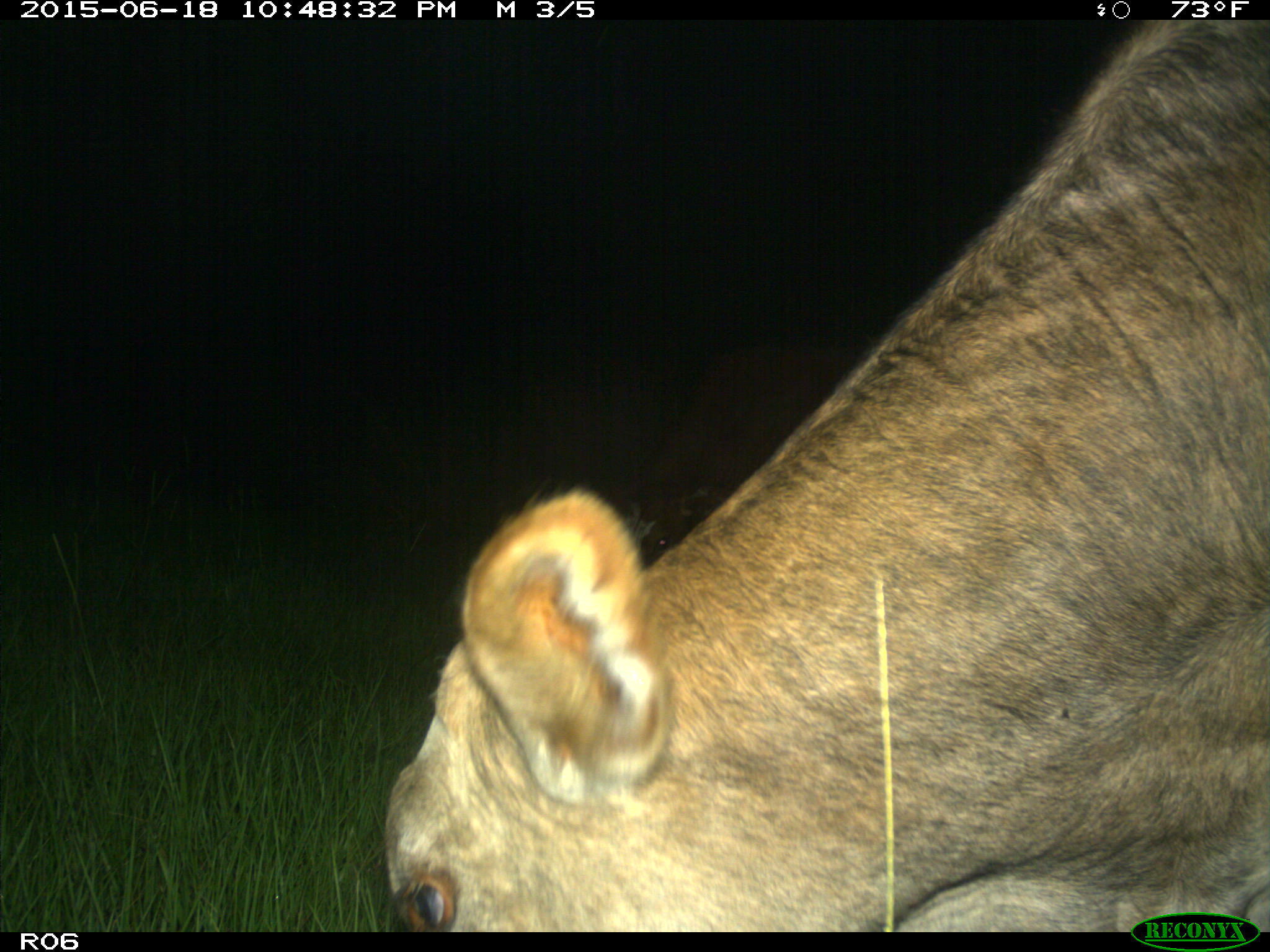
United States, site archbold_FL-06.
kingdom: Animalia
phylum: Chordata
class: Mammalia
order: Artiodactyla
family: Bovidae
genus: Bos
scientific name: Bos taurus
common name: domestic cow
Bos taurus (domestic cow).